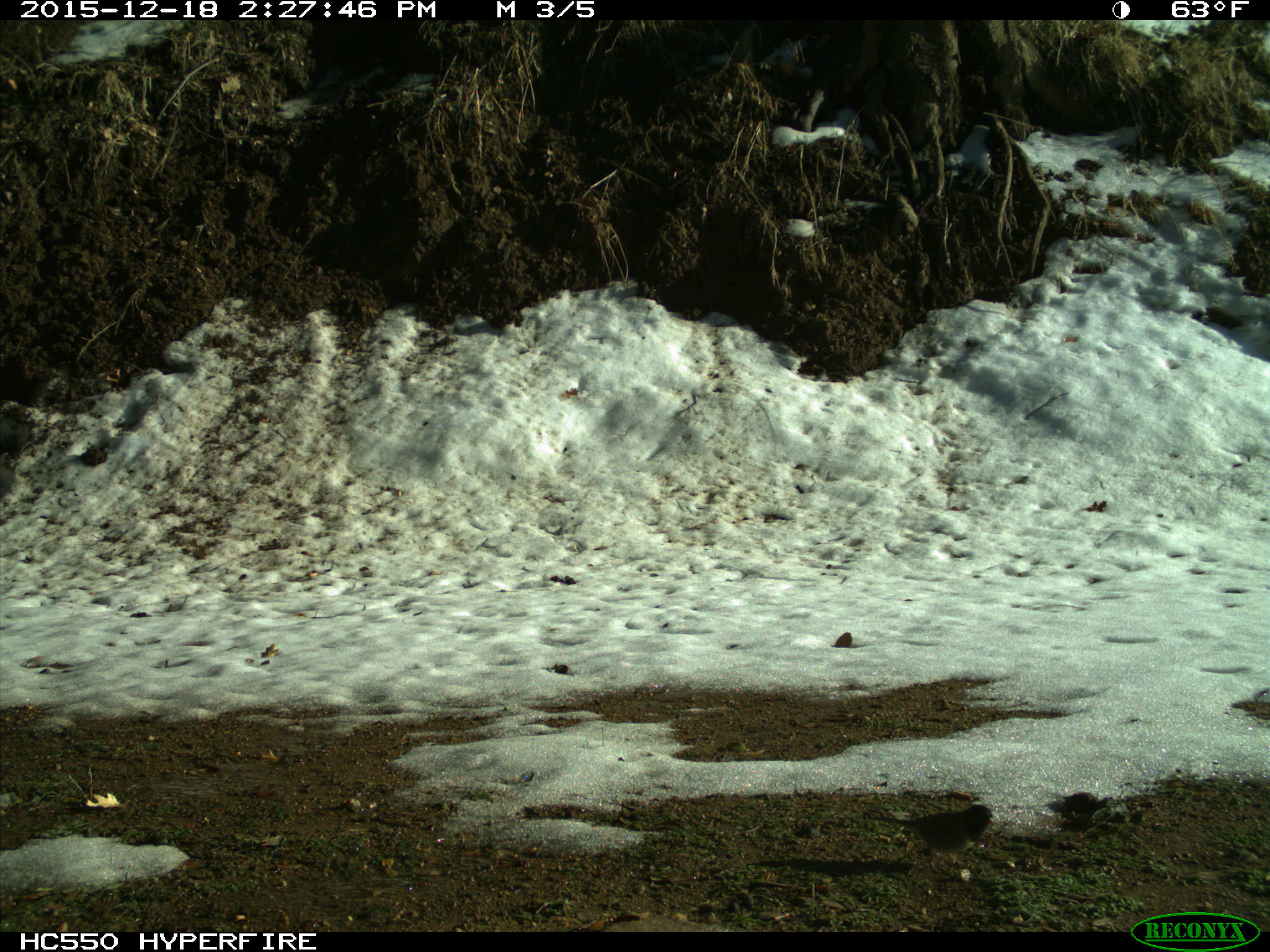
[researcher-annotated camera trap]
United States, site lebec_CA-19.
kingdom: Animalia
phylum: Chordata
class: Aves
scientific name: Aves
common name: birds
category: unidentified bird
Unidentified bird (birds) (Aves).